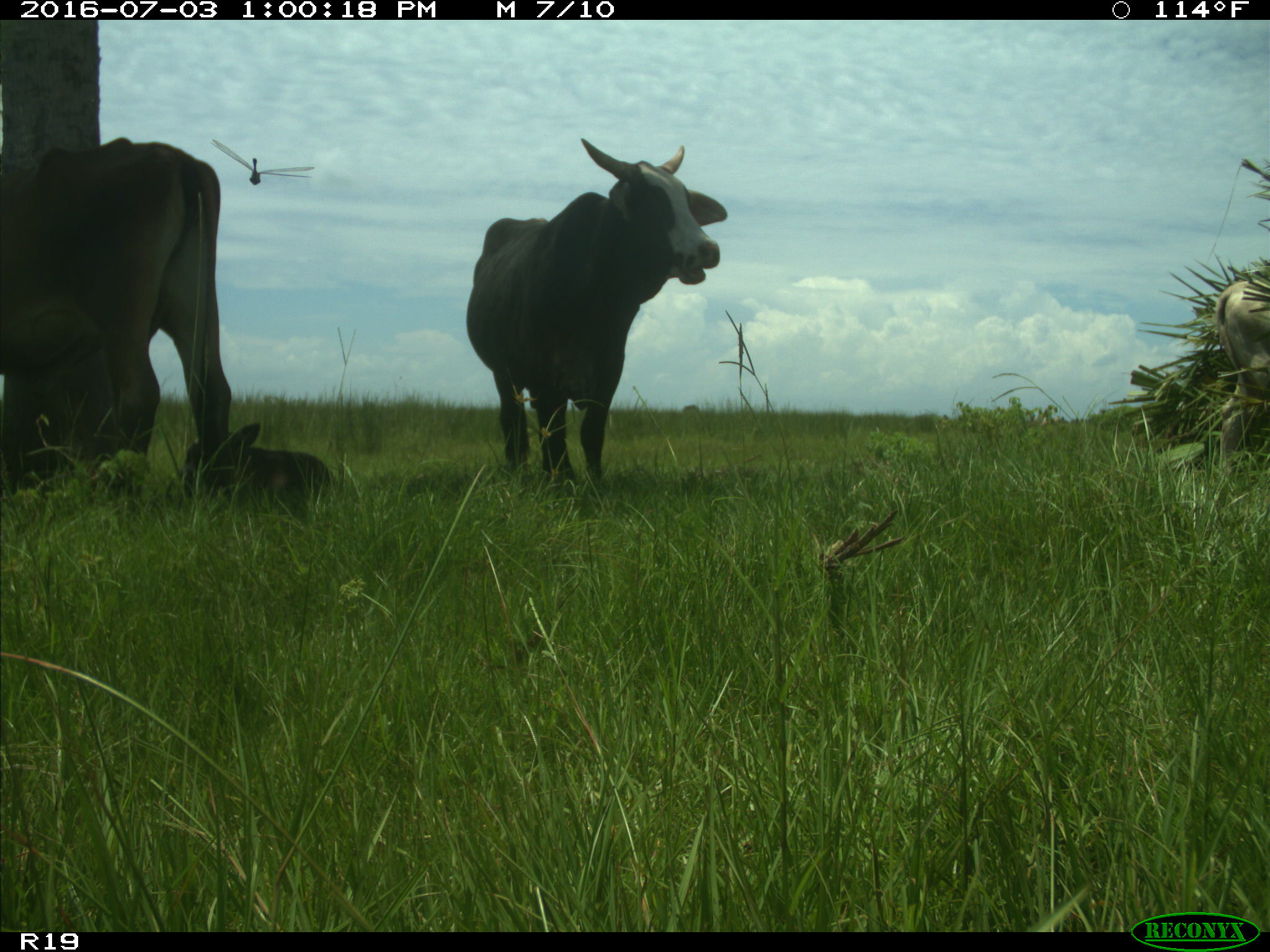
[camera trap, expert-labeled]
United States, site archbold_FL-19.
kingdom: Animalia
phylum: Chordata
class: Mammalia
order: Artiodactyla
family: Bovidae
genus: Bos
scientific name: Bos taurus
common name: domestic cow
Bos taurus (domestic cow).